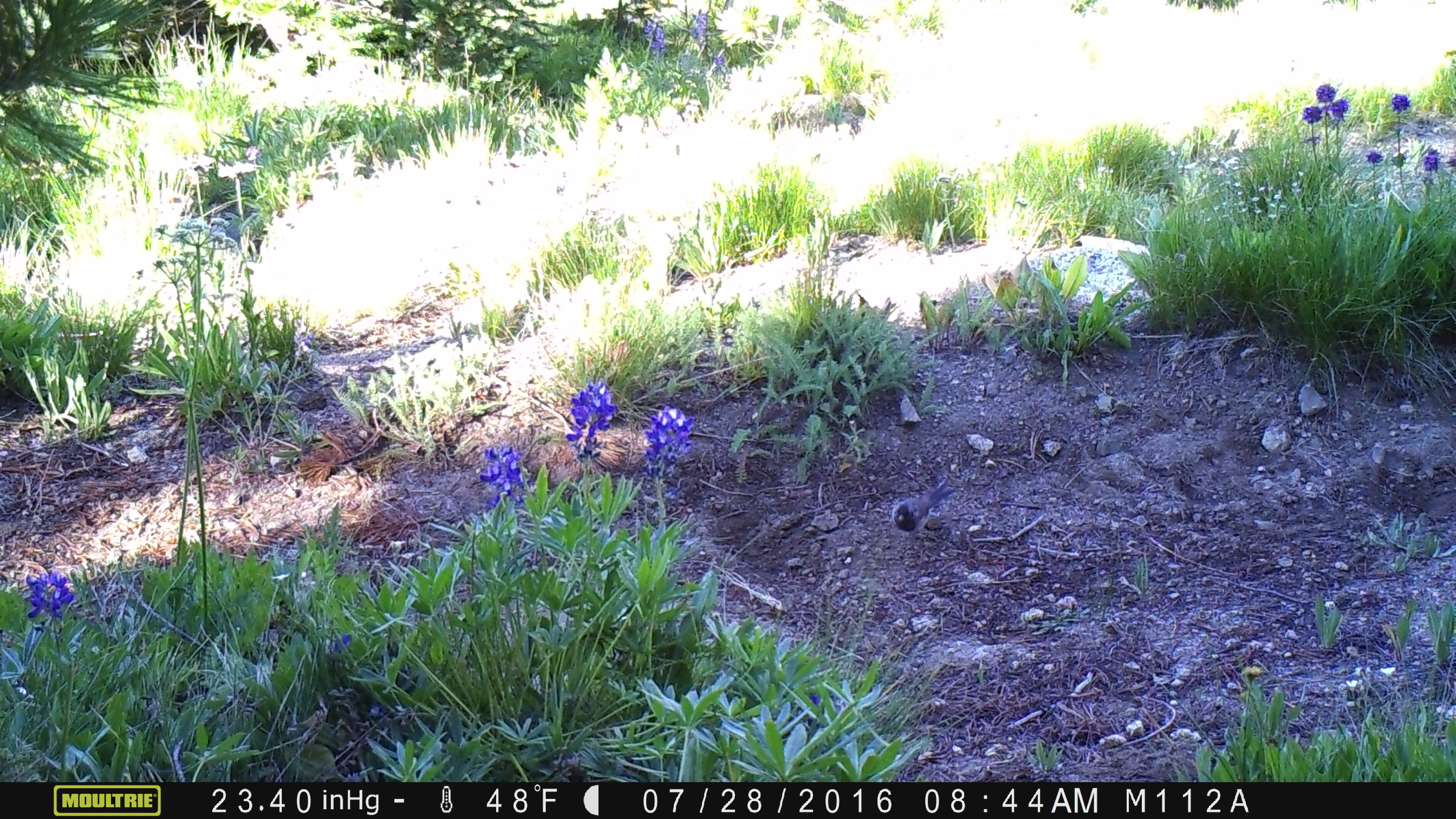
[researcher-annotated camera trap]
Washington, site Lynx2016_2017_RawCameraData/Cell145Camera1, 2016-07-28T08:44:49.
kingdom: Animalia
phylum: Chordata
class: Aves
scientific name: Aves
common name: birds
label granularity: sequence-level